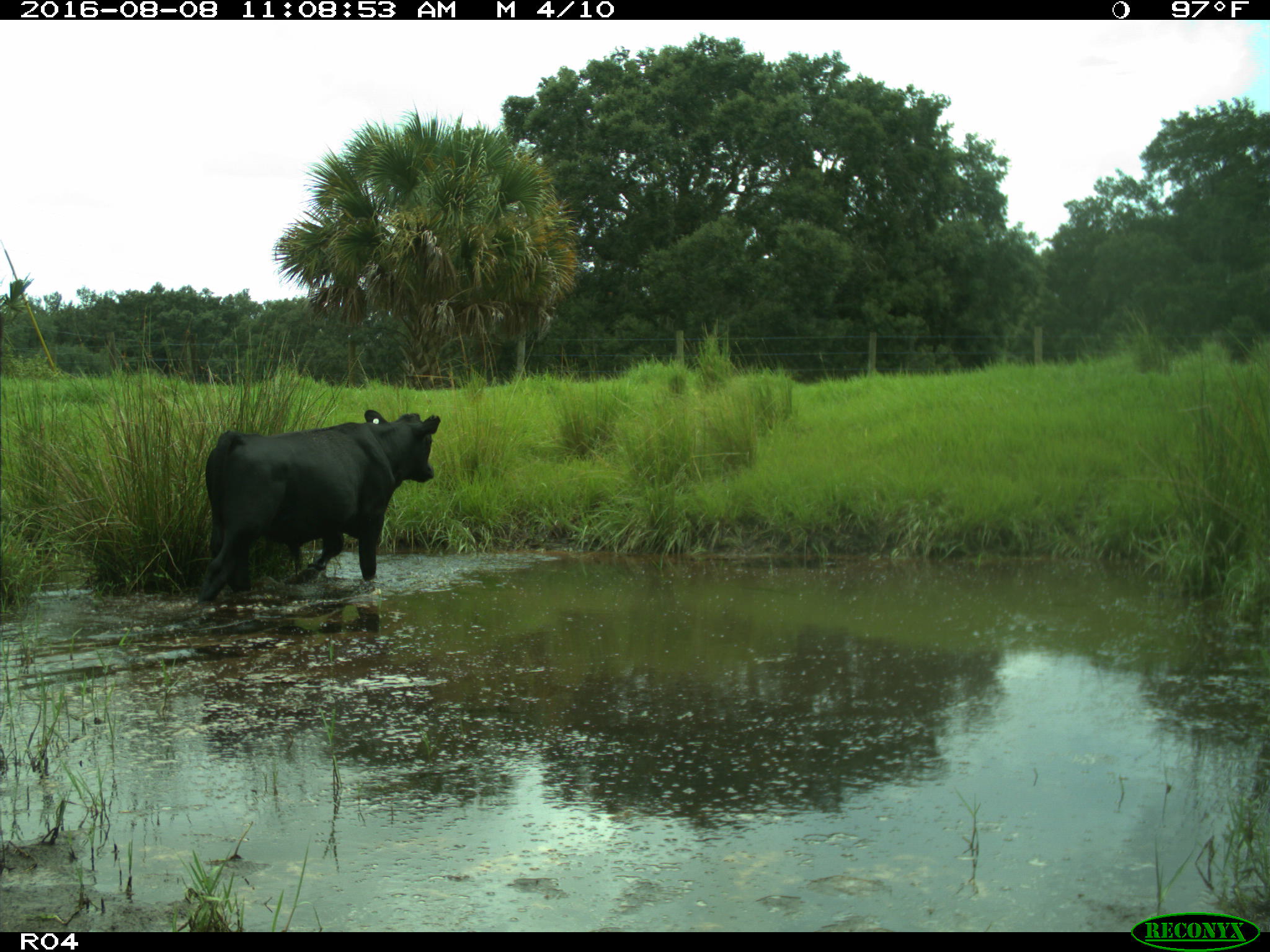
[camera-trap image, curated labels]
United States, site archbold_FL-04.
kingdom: Animalia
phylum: Chordata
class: Mammalia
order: Artiodactyla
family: Bovidae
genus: Bos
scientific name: Bos taurus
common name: domestic cow